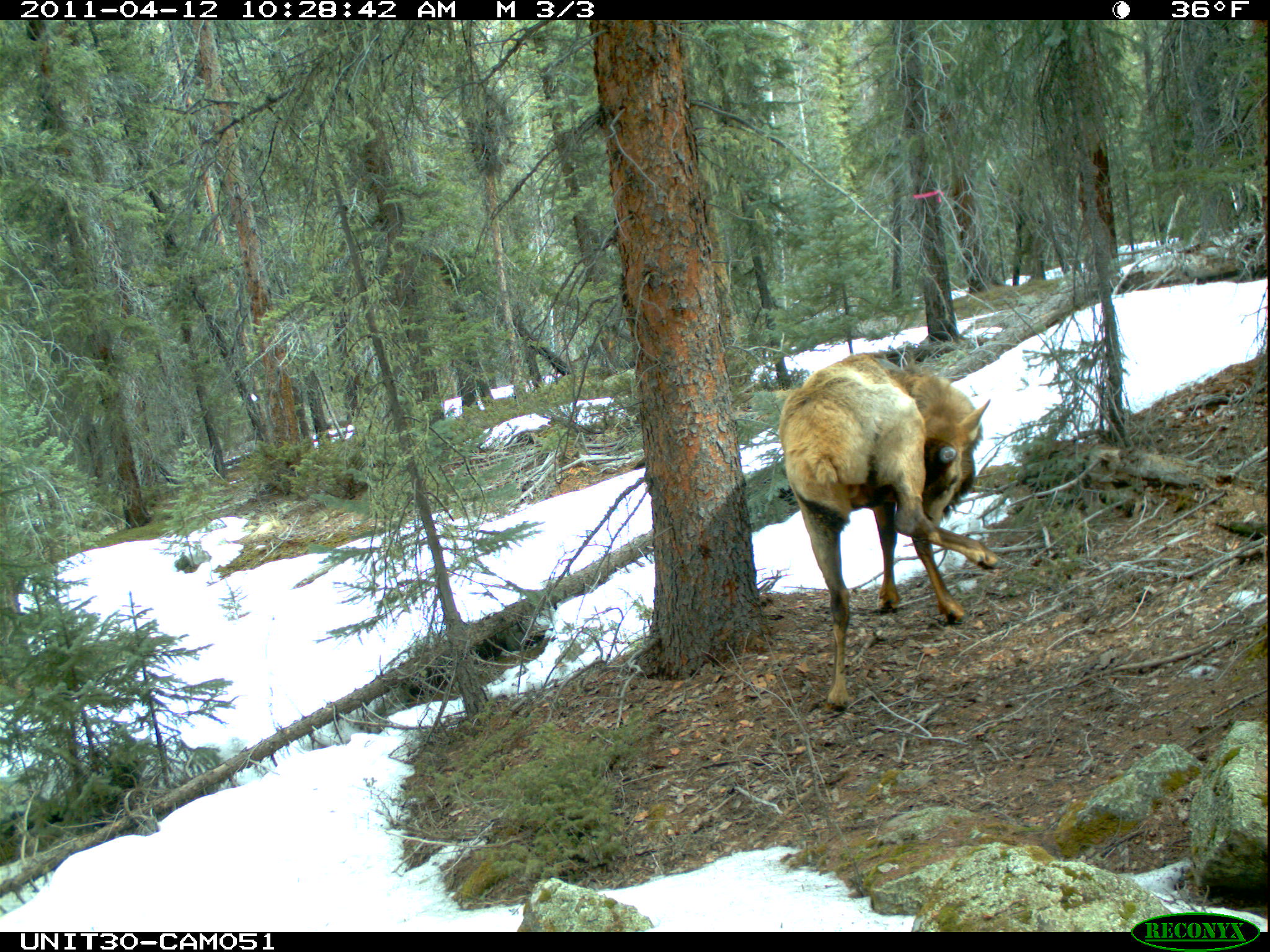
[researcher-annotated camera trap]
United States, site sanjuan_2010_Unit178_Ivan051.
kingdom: Animalia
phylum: Chordata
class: Mammalia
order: Artiodactyla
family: Cervidae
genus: Cervus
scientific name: Cervus elaphus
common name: red deer